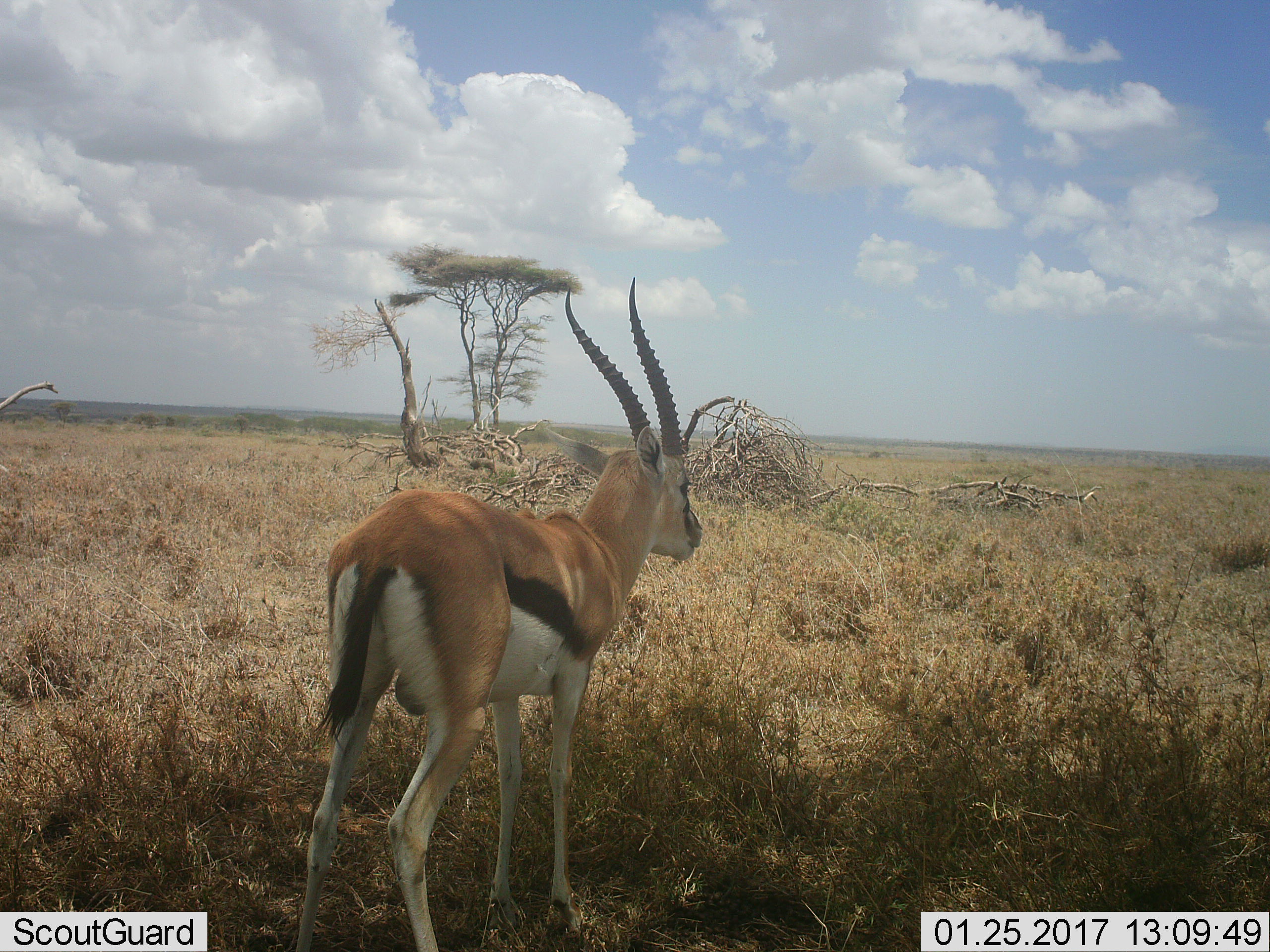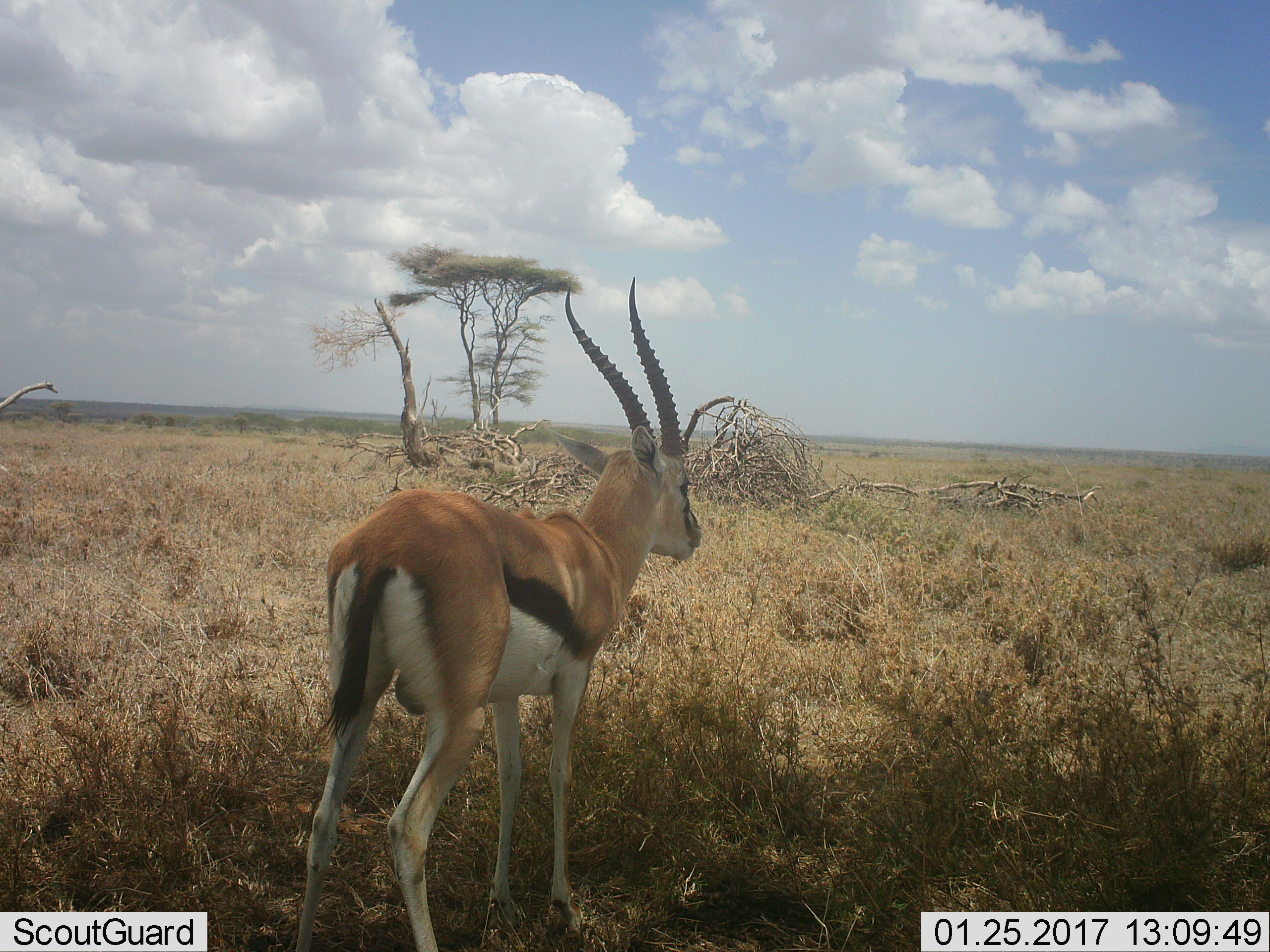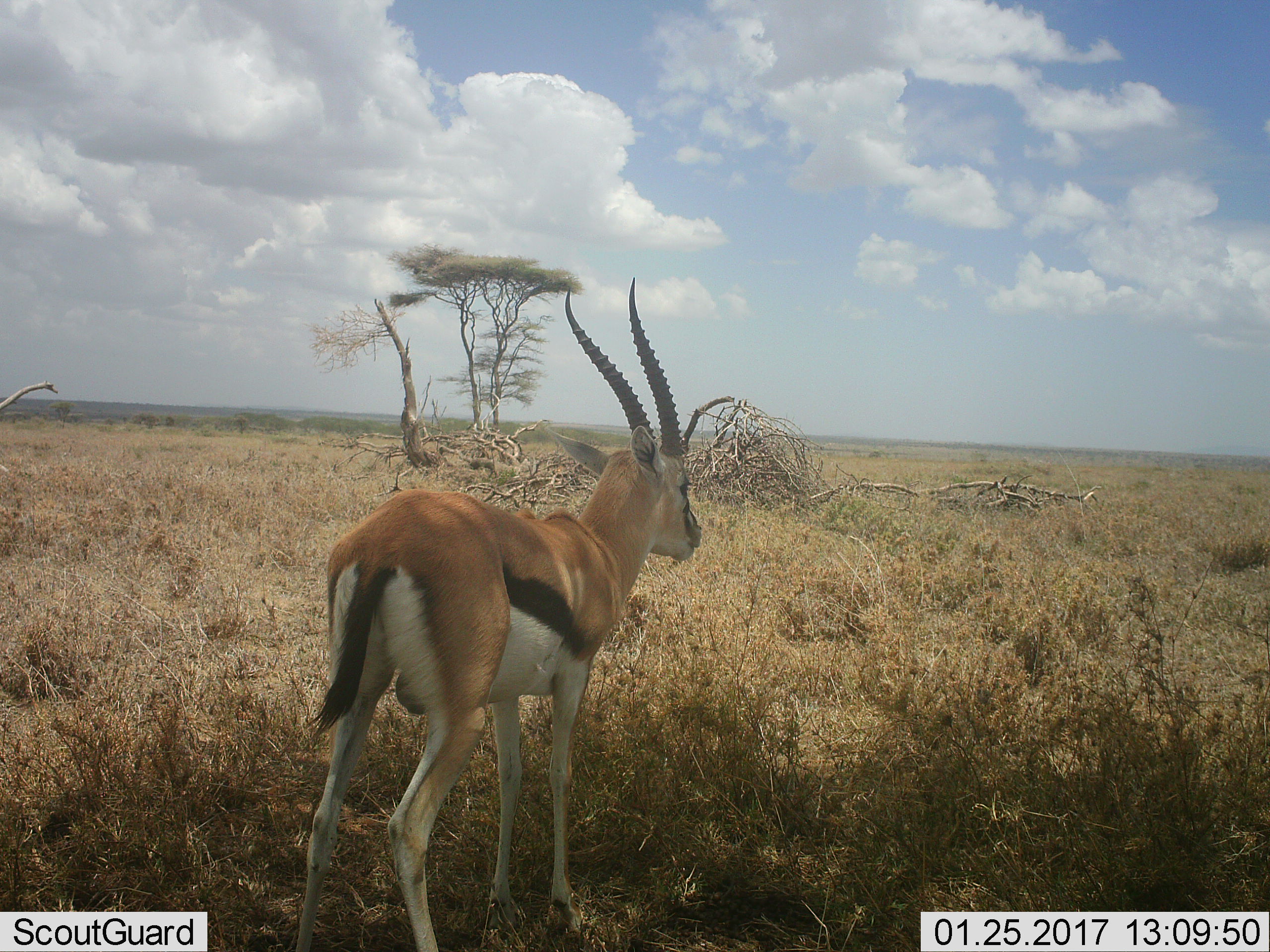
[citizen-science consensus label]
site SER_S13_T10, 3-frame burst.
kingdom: Animalia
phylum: Chordata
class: Mammalia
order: Artiodactyla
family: Bovidae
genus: Eudorcas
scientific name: Eudorcas thomsonii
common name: thomson's gazelle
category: gazellethomsons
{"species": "gazellethomsons (thomson's gazelle) (Eudorcas thomsonii)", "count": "1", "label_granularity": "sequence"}